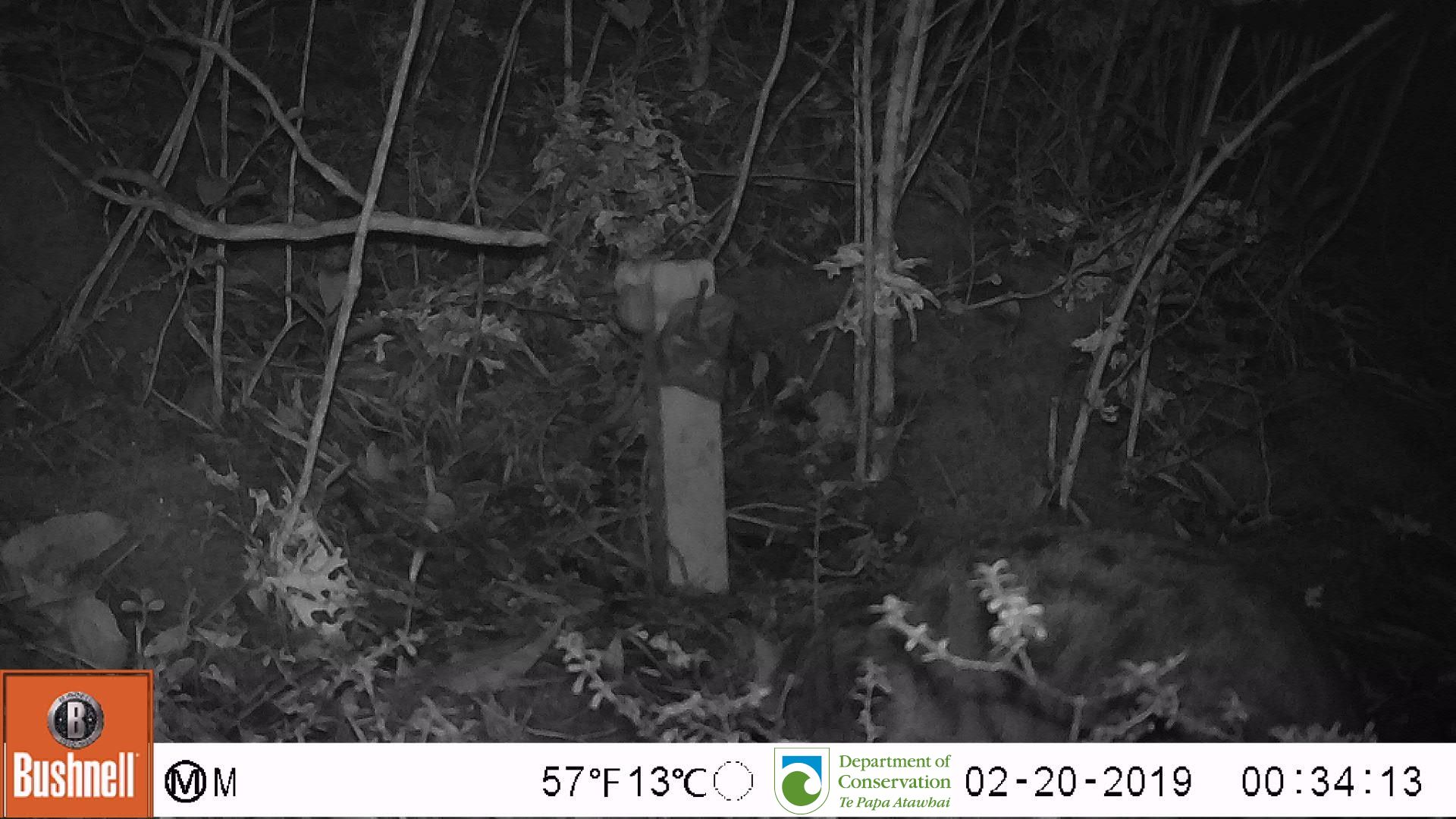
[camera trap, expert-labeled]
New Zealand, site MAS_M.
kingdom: Animalia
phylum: Chordata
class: Mammalia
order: Carnivora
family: Felidae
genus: Felis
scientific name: Felis catus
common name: domestic cat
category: cat